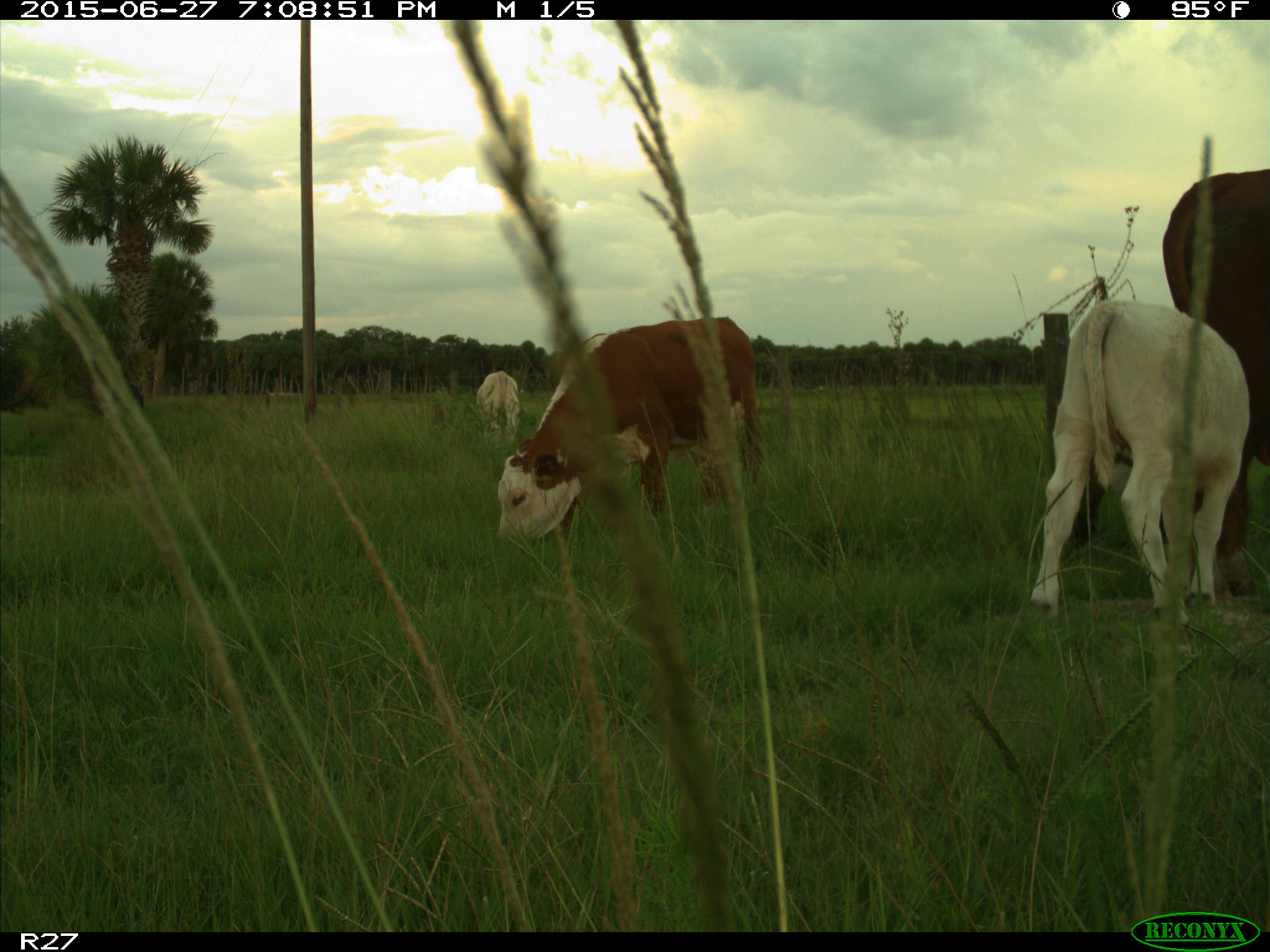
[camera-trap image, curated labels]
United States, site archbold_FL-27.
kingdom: Animalia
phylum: Chordata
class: Mammalia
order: Artiodactyla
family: Bovidae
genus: Bos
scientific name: Bos taurus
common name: domestic cow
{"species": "Bos taurus (domestic cow)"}